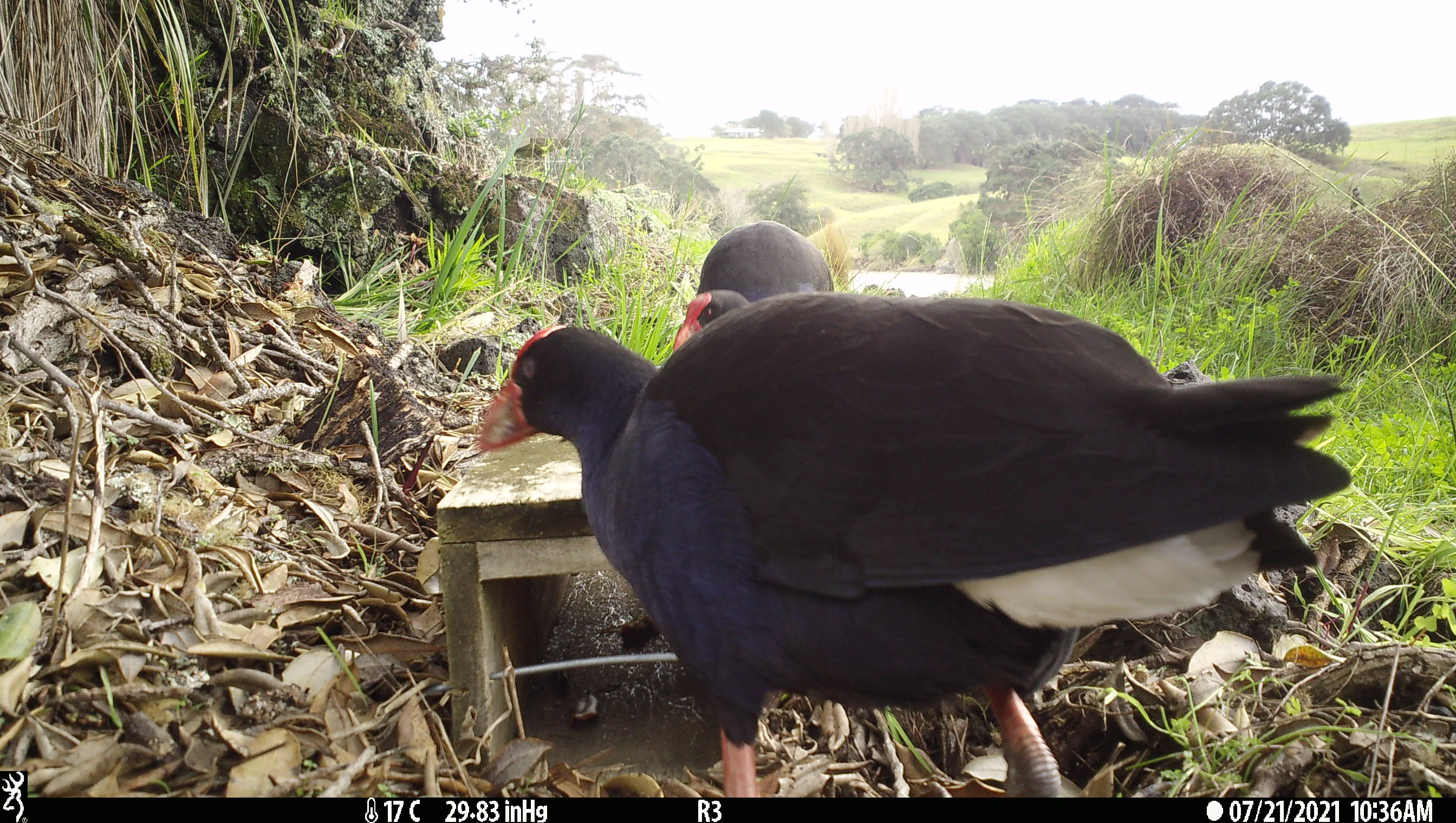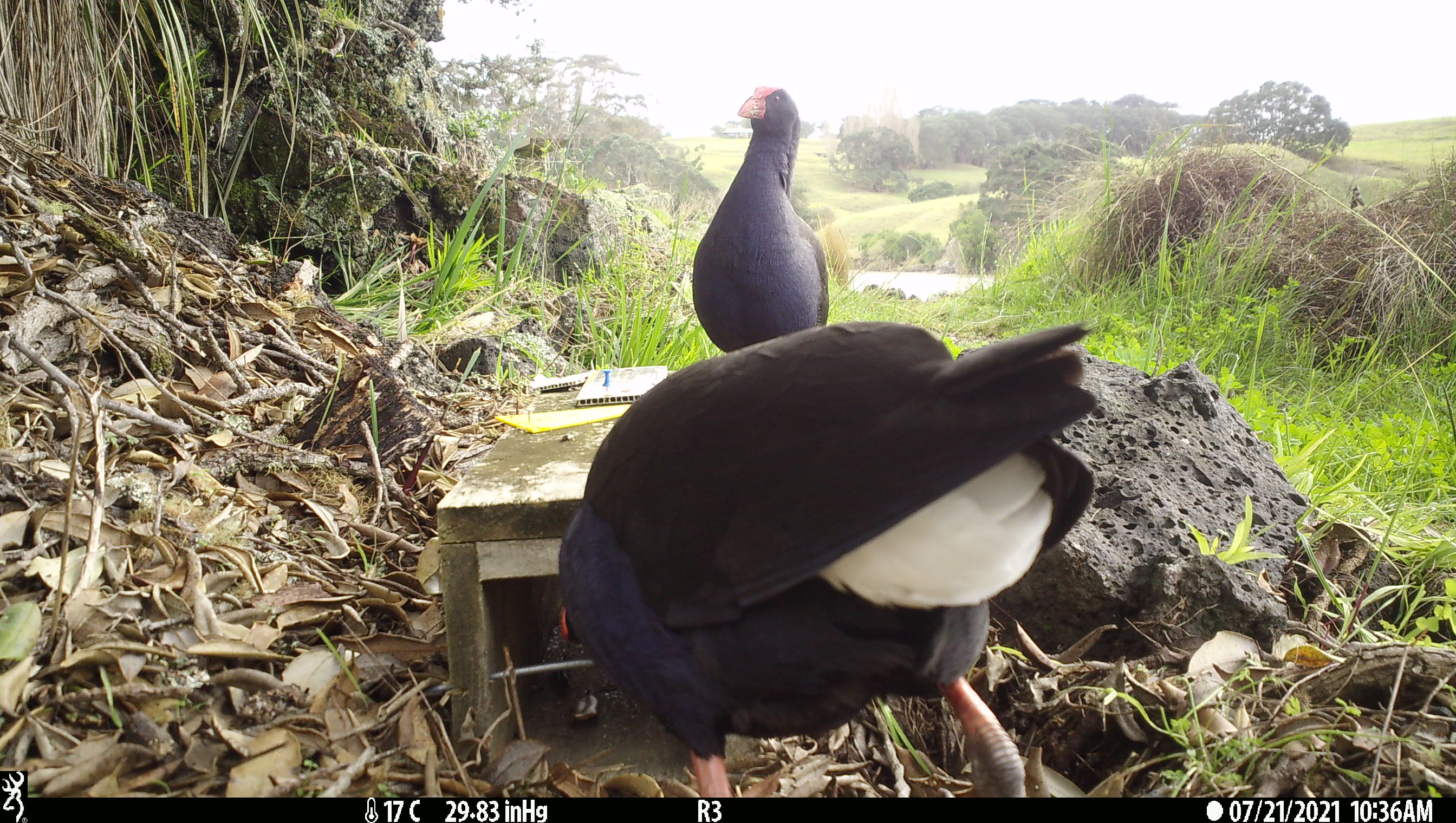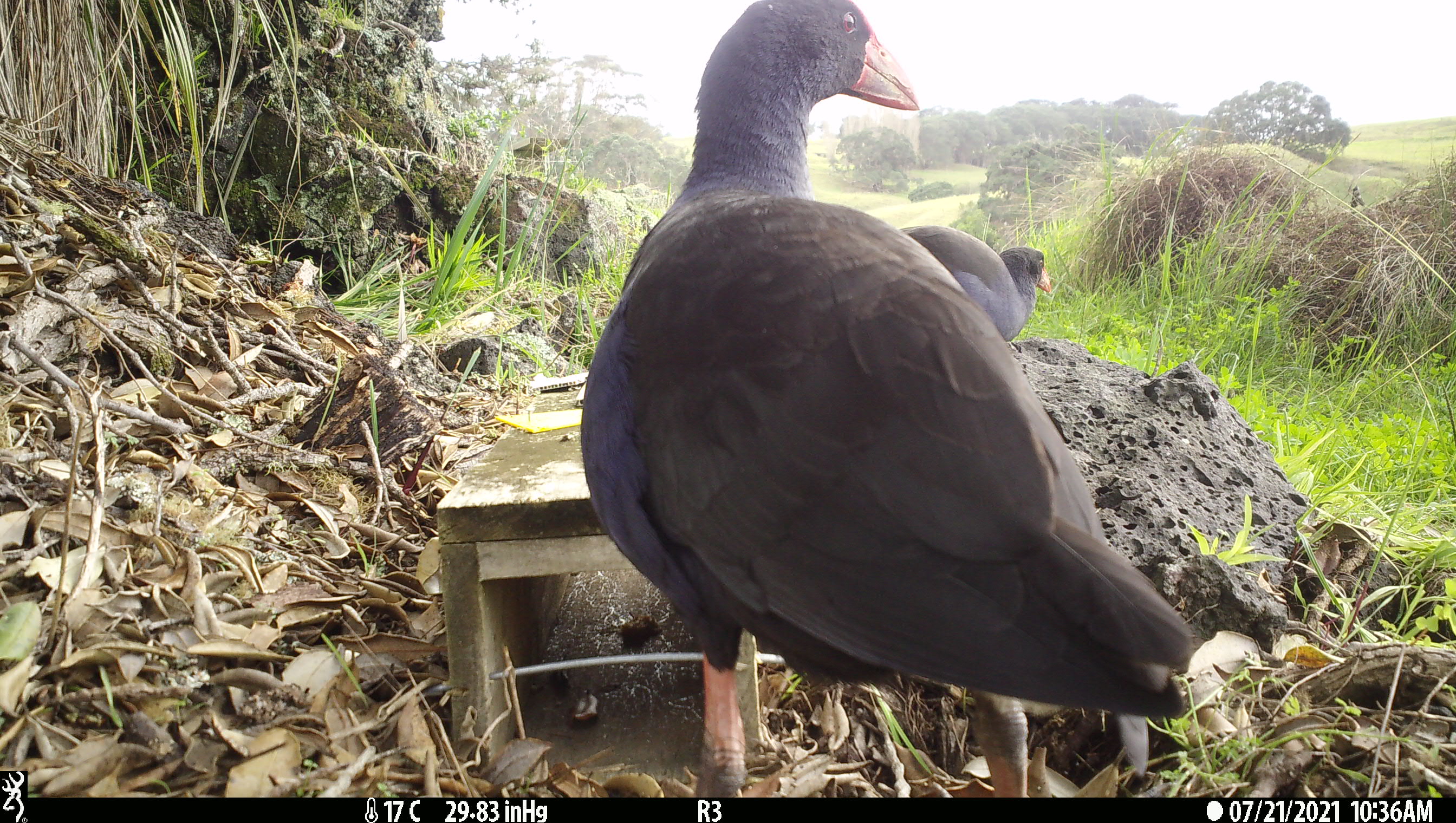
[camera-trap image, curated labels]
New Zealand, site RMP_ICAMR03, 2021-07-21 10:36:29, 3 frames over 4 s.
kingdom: Animalia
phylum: Chordata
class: Aves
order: Gruiformes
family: Rallidae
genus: Porphyrio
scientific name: Porphyrio melanotus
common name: australasian swamphen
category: pukeko